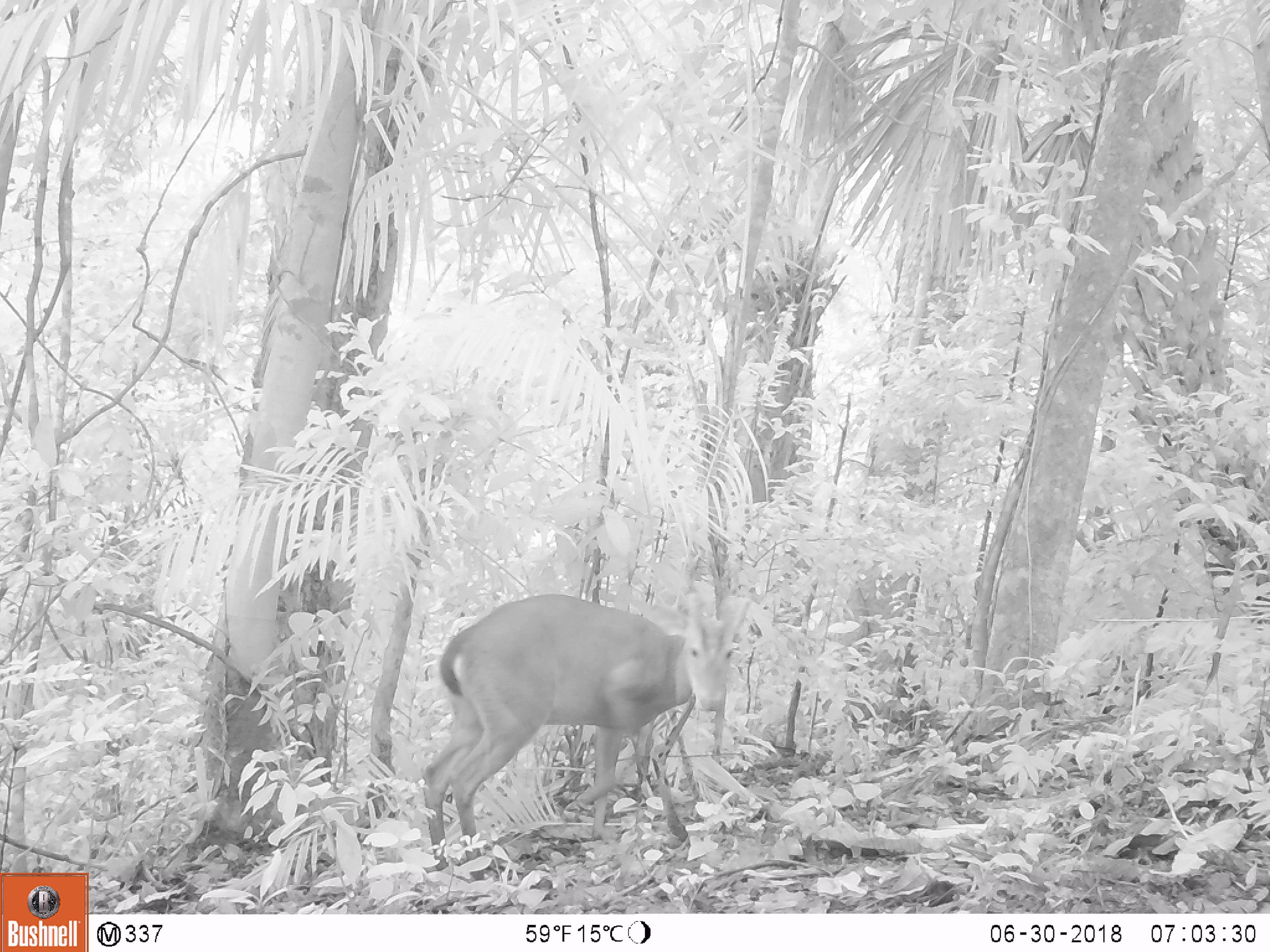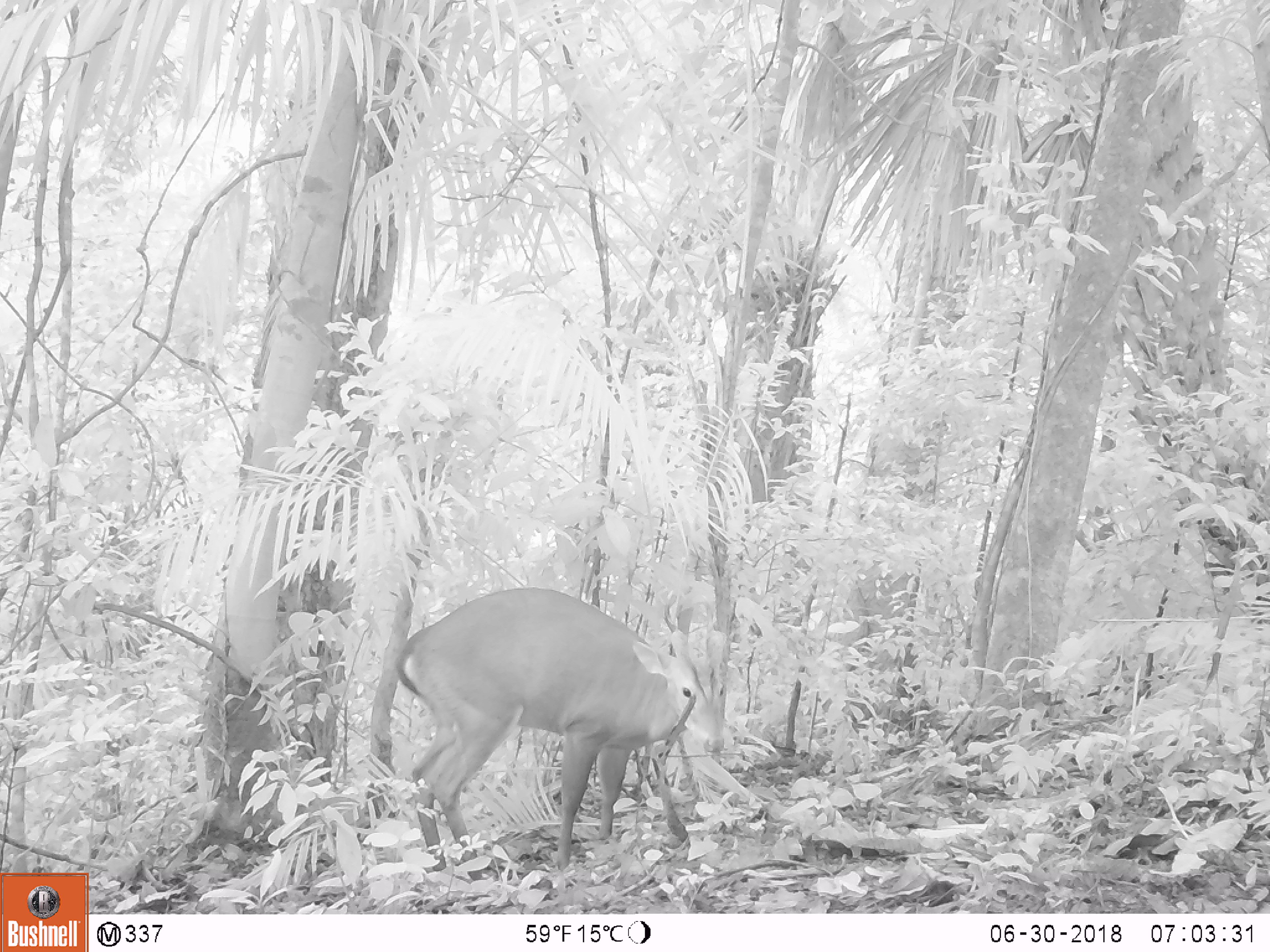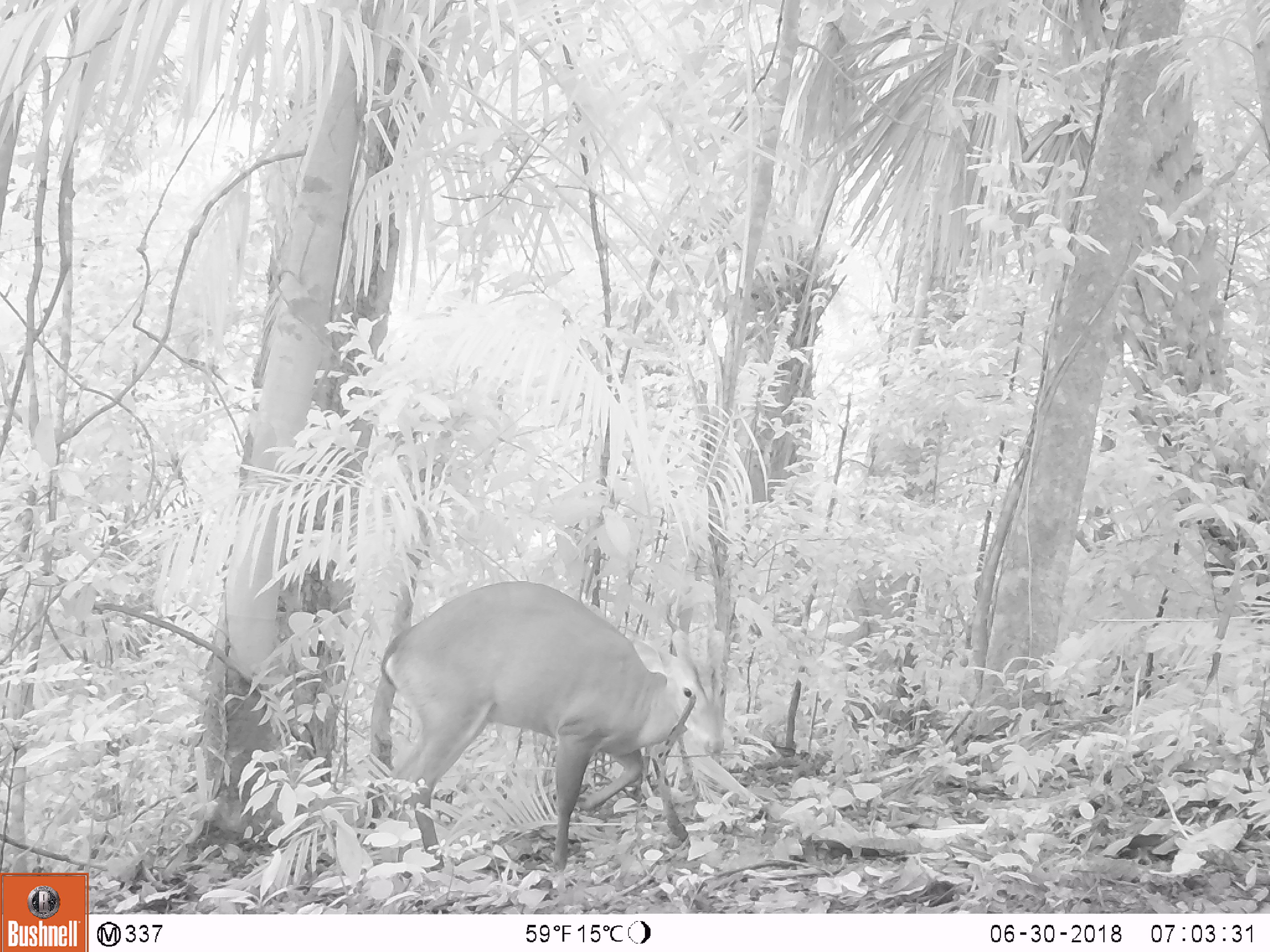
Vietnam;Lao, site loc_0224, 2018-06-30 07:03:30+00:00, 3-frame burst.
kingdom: Animalia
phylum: Chordata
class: Mammalia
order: Artiodactyla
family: Cervidae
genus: Muntiacus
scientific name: Muntiacus vuquangensis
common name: large-antlered muntjac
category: large antlered muntjac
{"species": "large antlered muntjac (large-antlered muntjac) (Muntiacus vuquangensis)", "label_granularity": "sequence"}